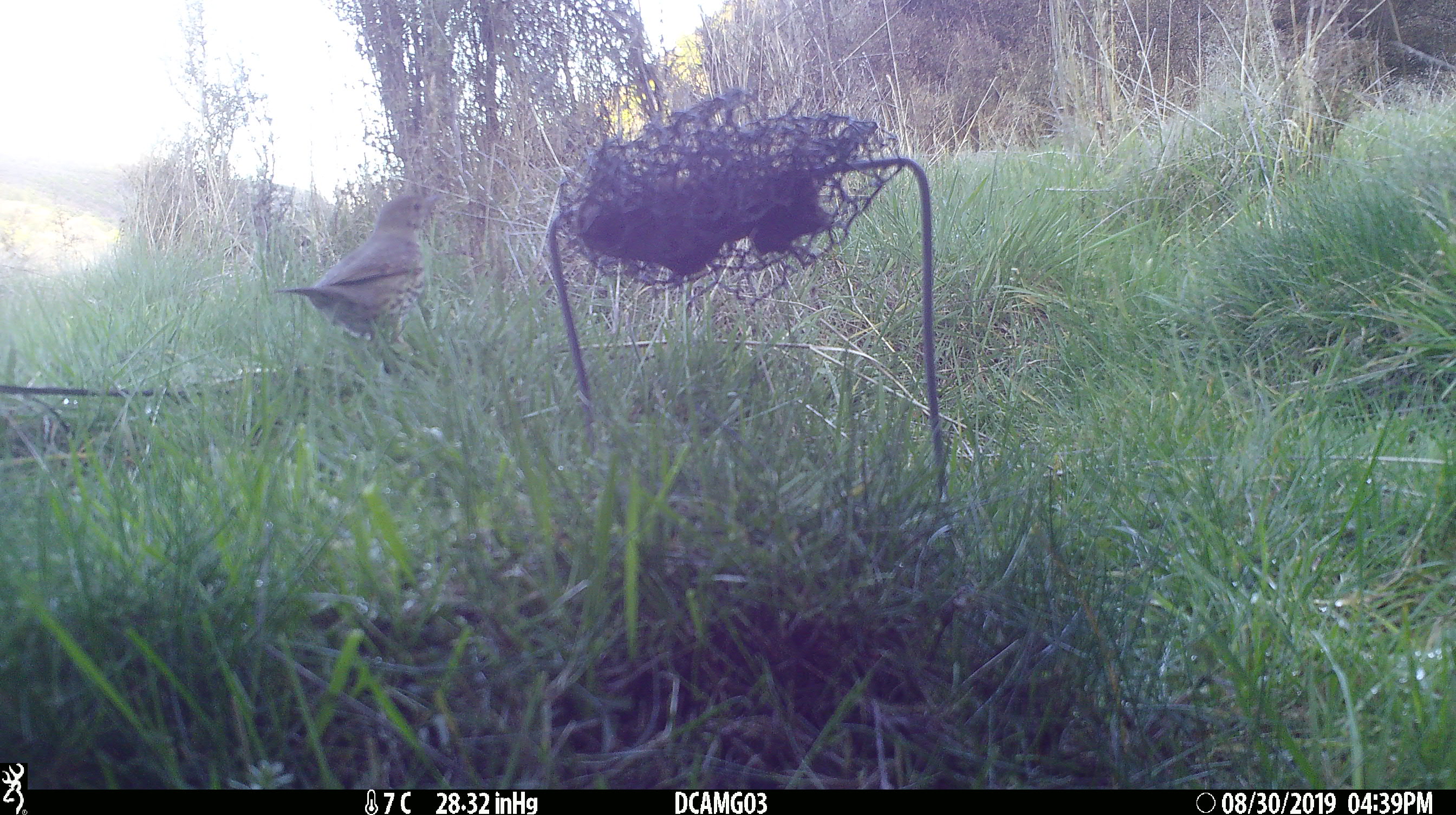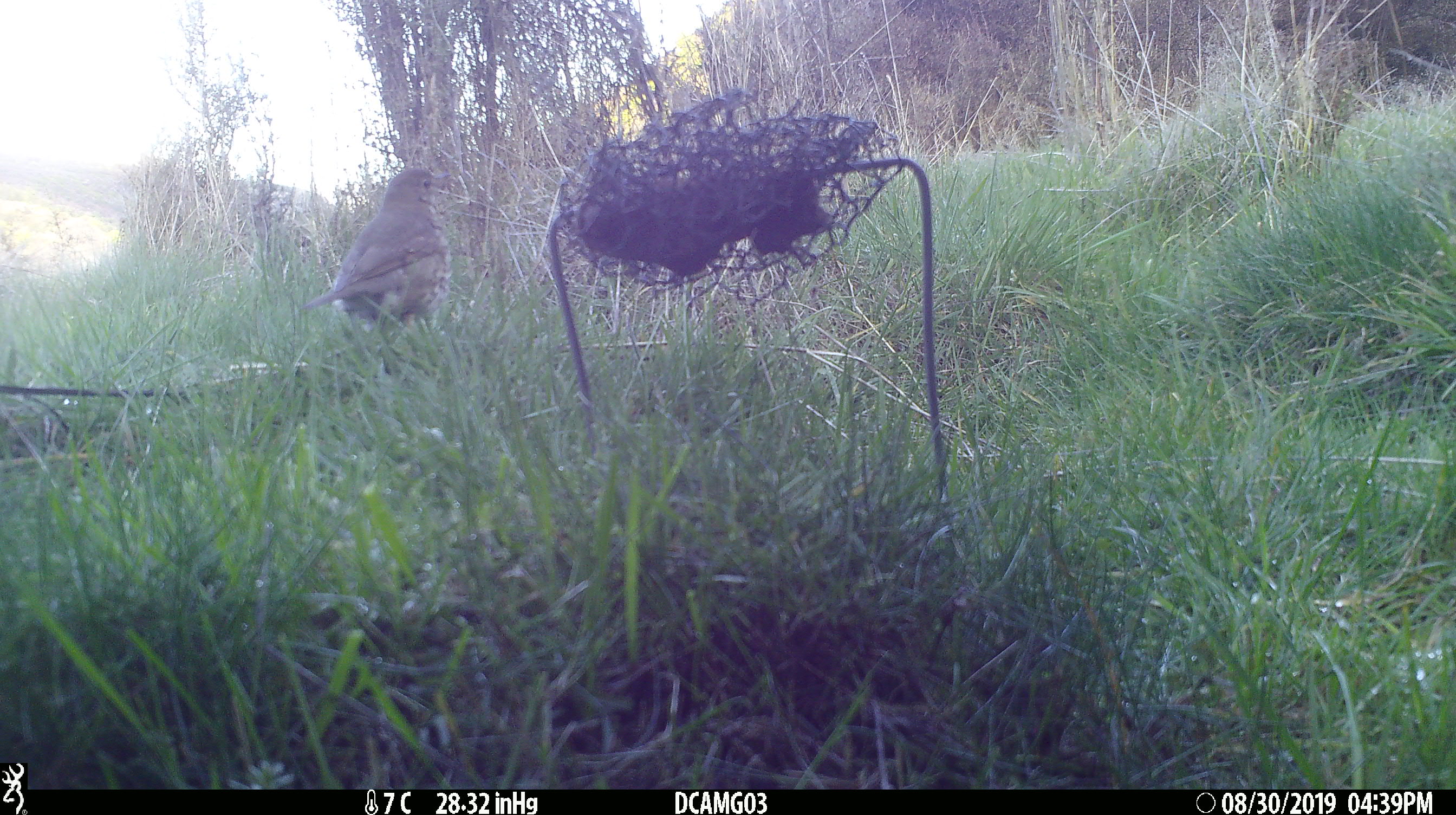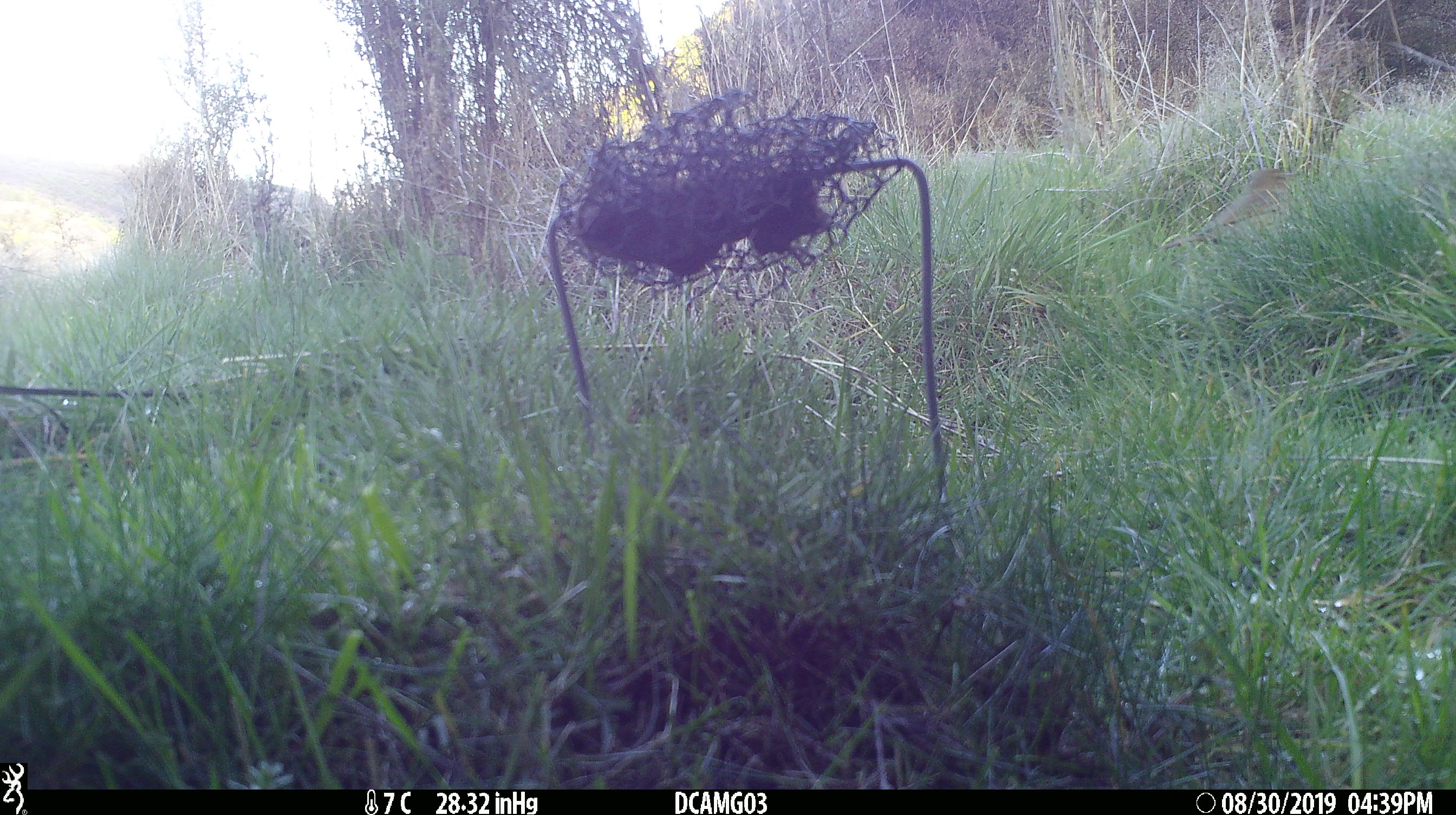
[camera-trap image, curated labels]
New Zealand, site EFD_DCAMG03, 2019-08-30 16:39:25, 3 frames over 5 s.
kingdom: Animalia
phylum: Chordata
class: Aves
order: Passeriformes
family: Turdidae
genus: Turdus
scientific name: Turdus philomelos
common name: song thrush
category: thrush